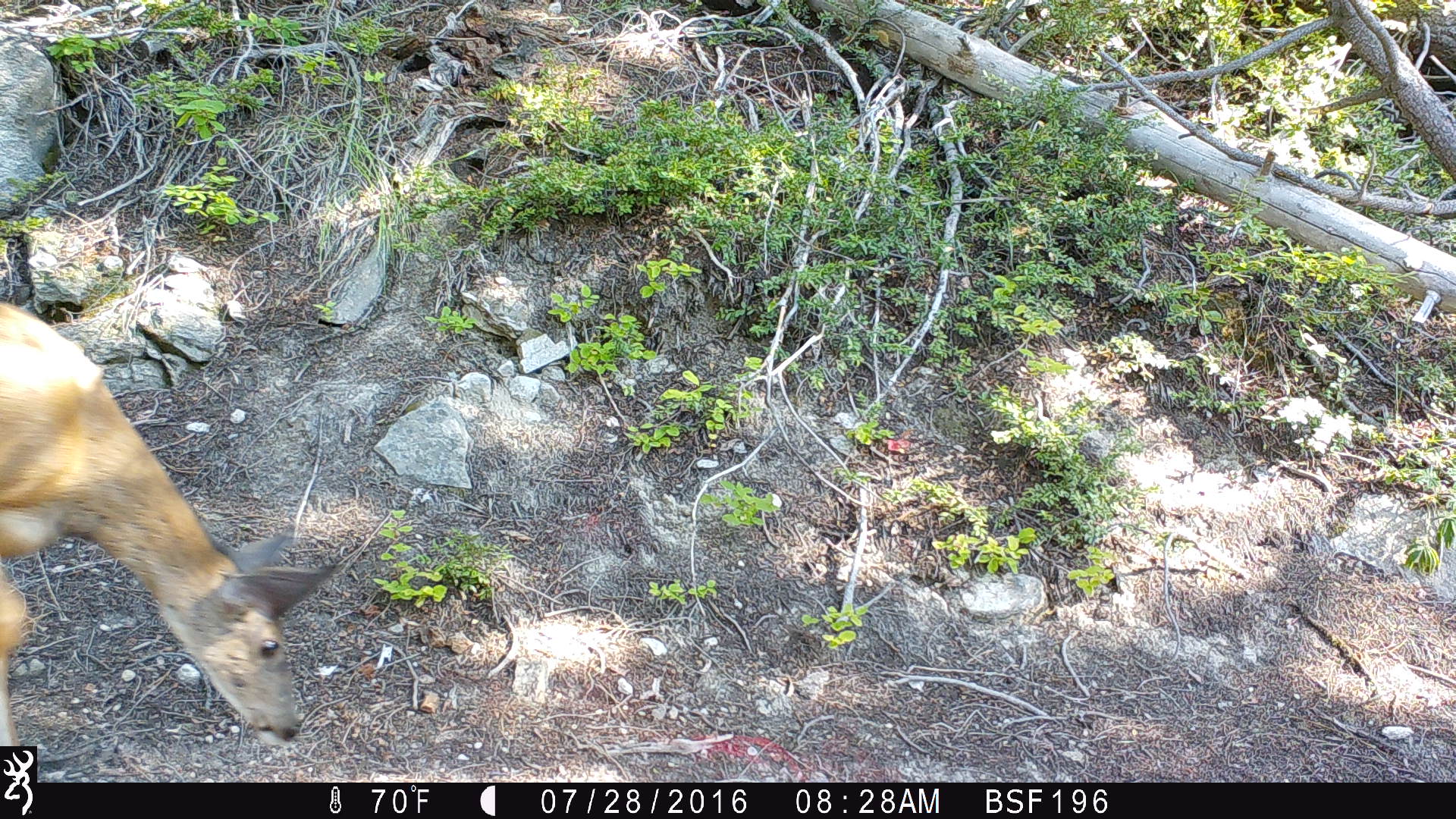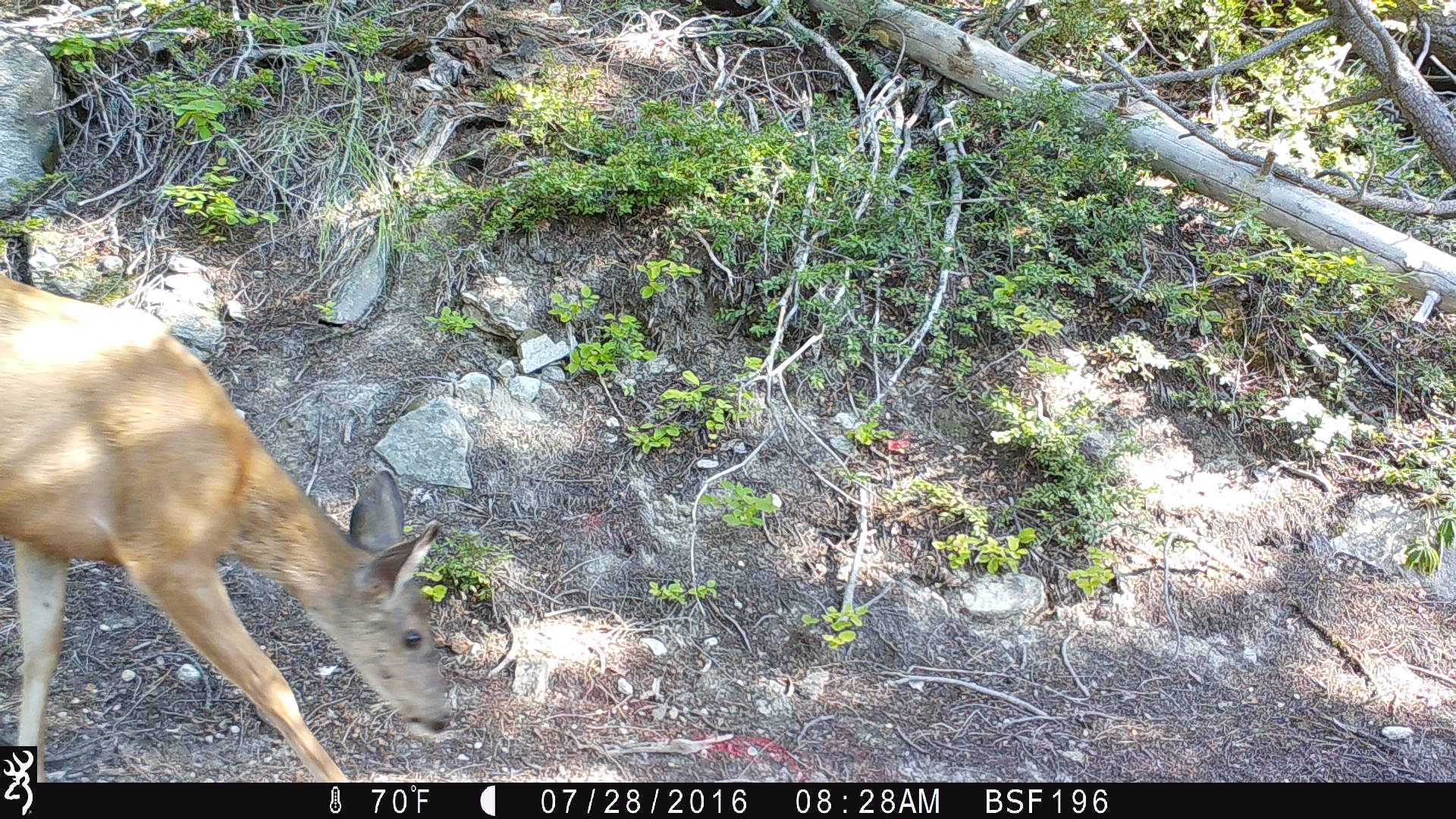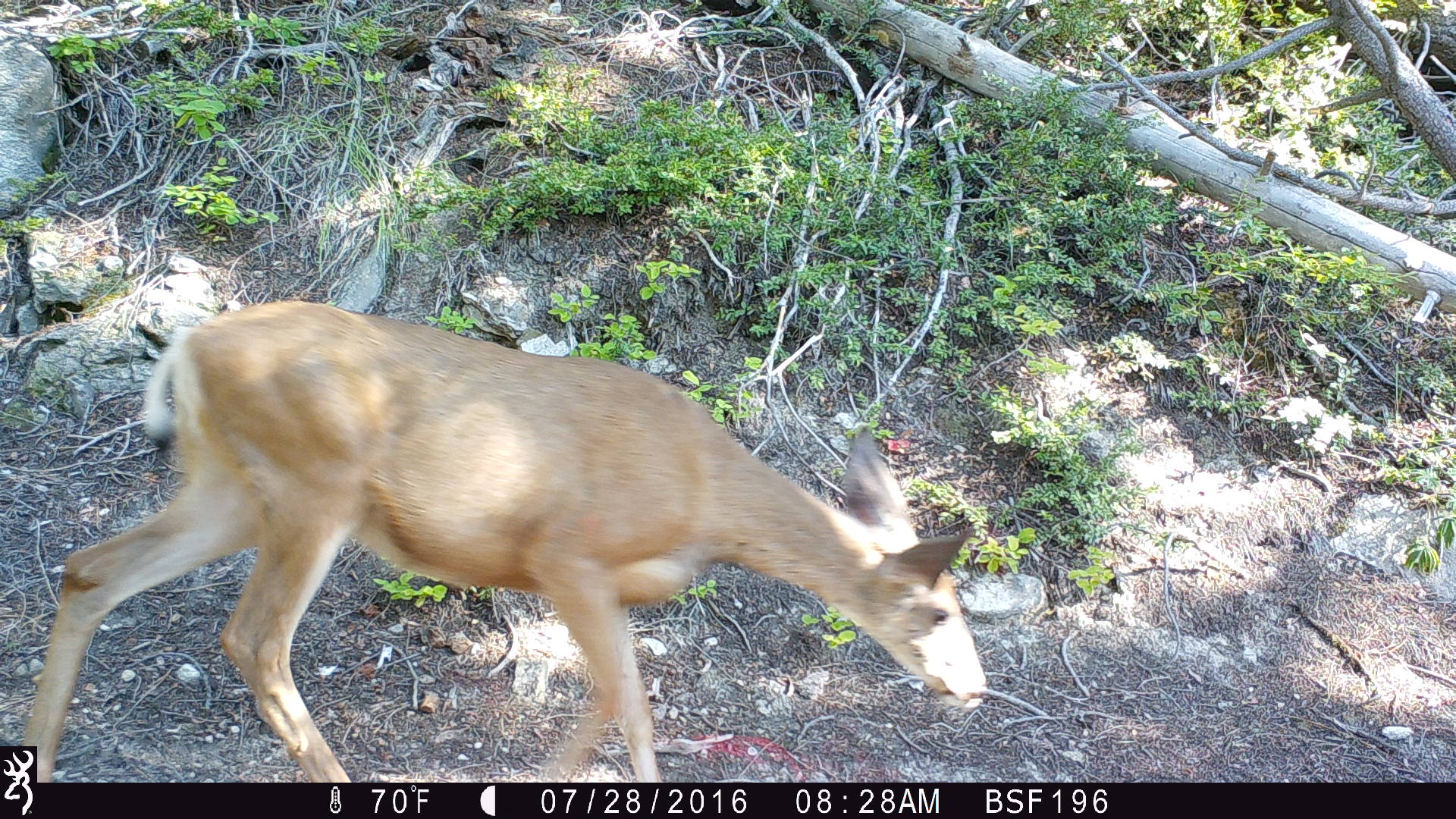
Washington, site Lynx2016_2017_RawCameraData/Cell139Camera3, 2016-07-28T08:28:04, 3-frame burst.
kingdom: Animalia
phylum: Chordata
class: Mammalia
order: Artiodactyla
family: Cervidae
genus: Odocoileus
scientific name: Odocoileus hemionus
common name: mule deer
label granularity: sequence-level